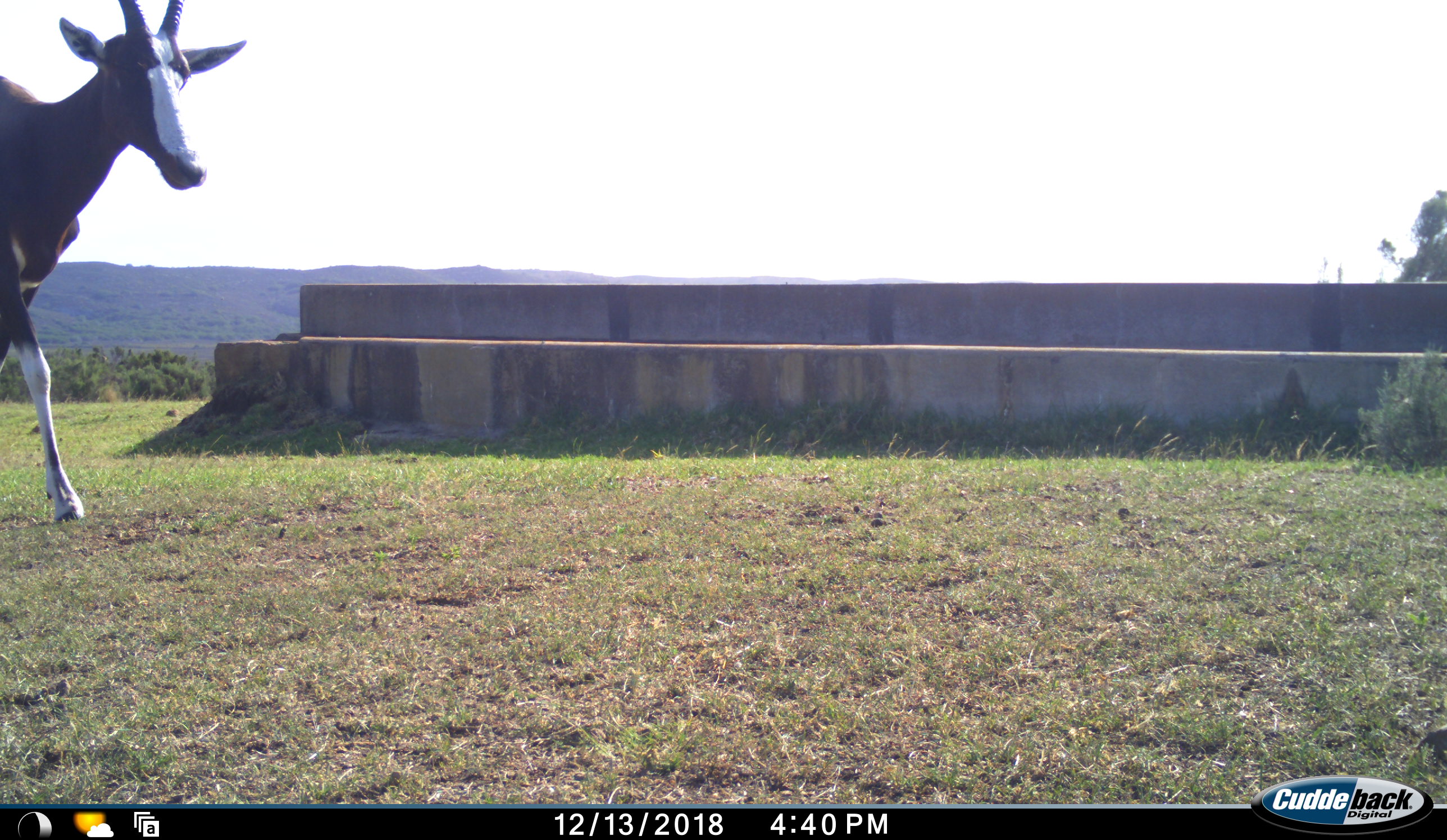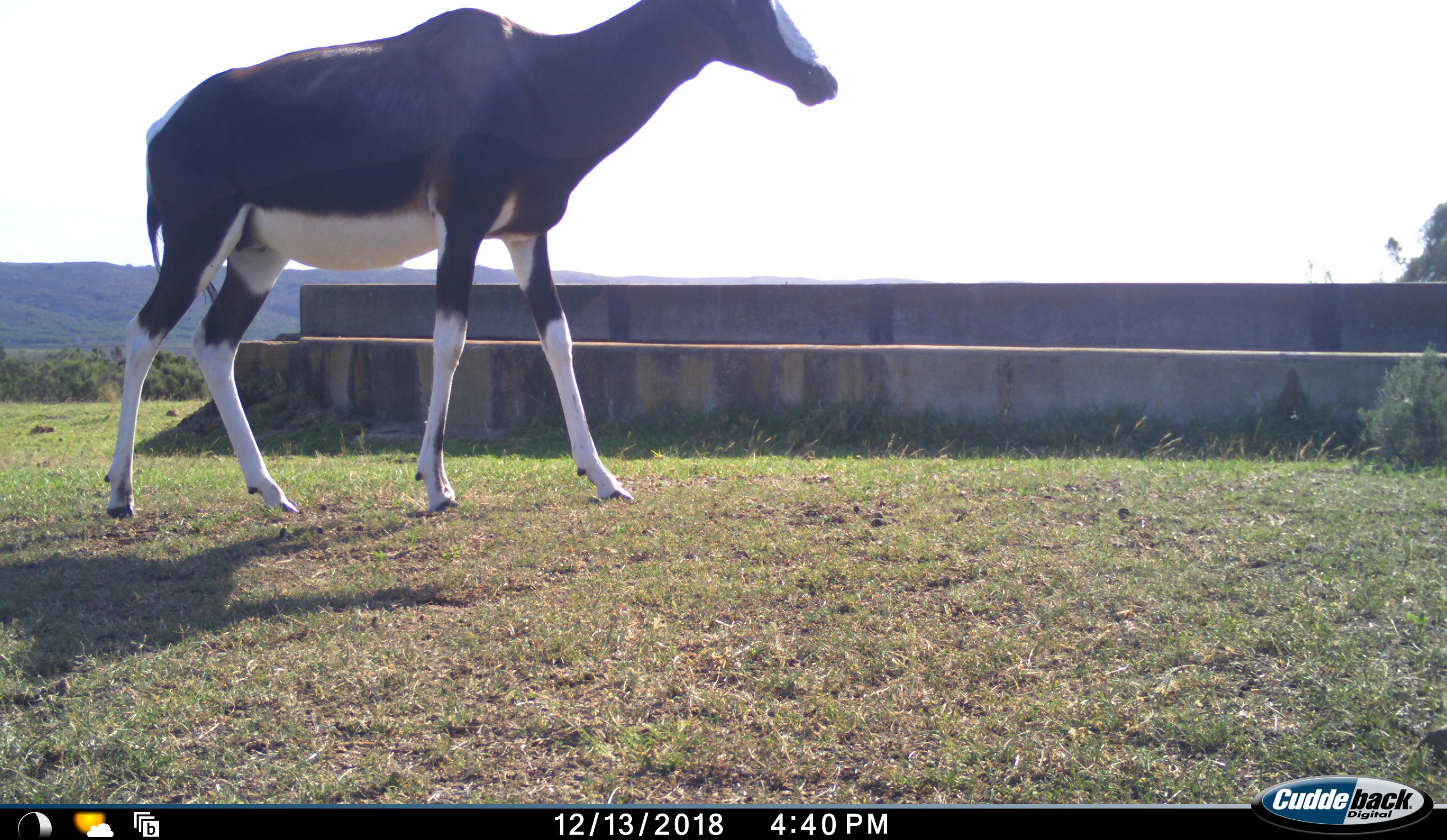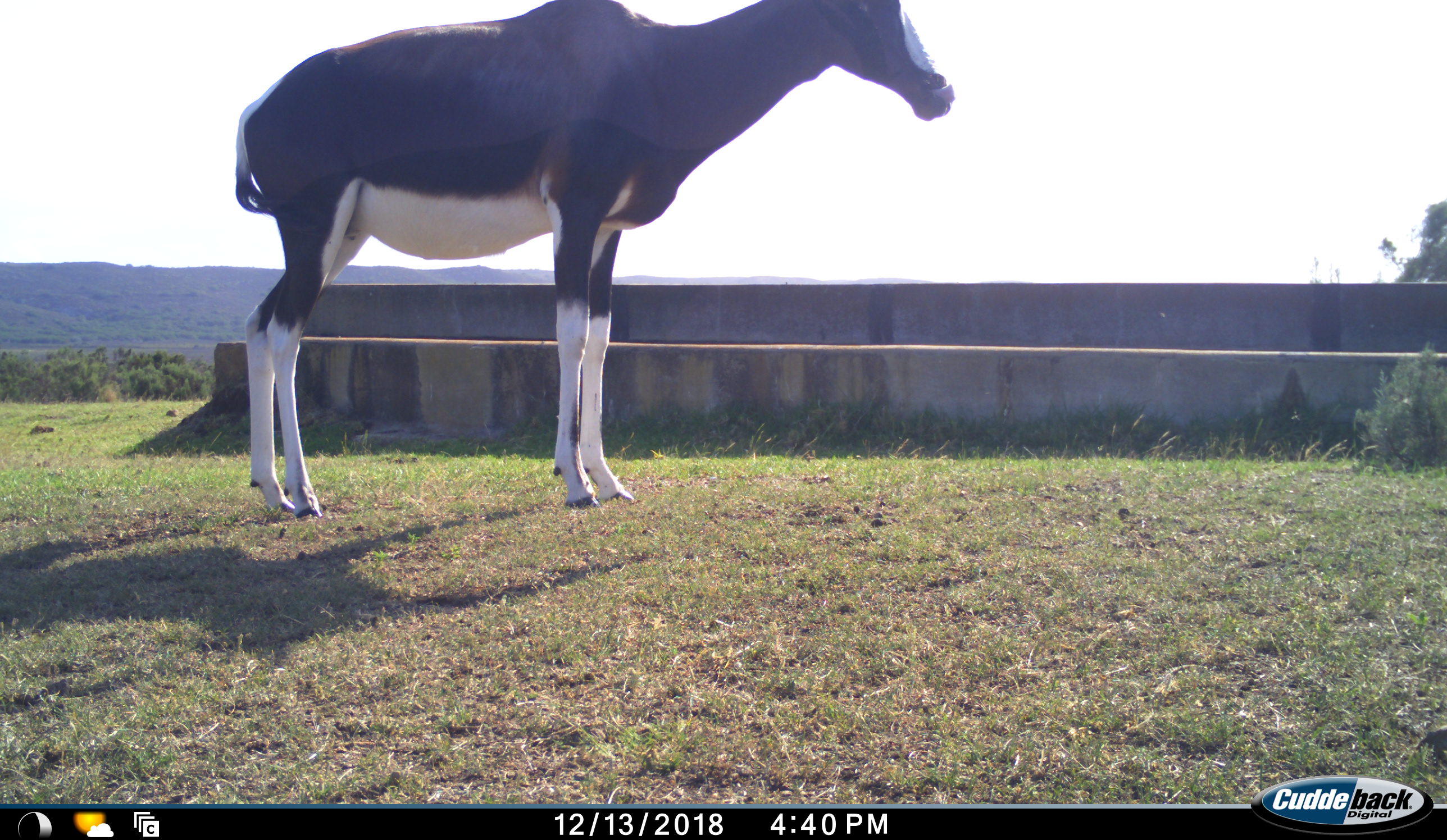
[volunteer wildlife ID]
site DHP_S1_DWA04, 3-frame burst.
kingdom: Animalia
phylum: Chordata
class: Mammalia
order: Artiodactyla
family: Bovidae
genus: Damaliscus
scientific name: Damaliscus pygargus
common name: bontebok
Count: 1.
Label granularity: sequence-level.